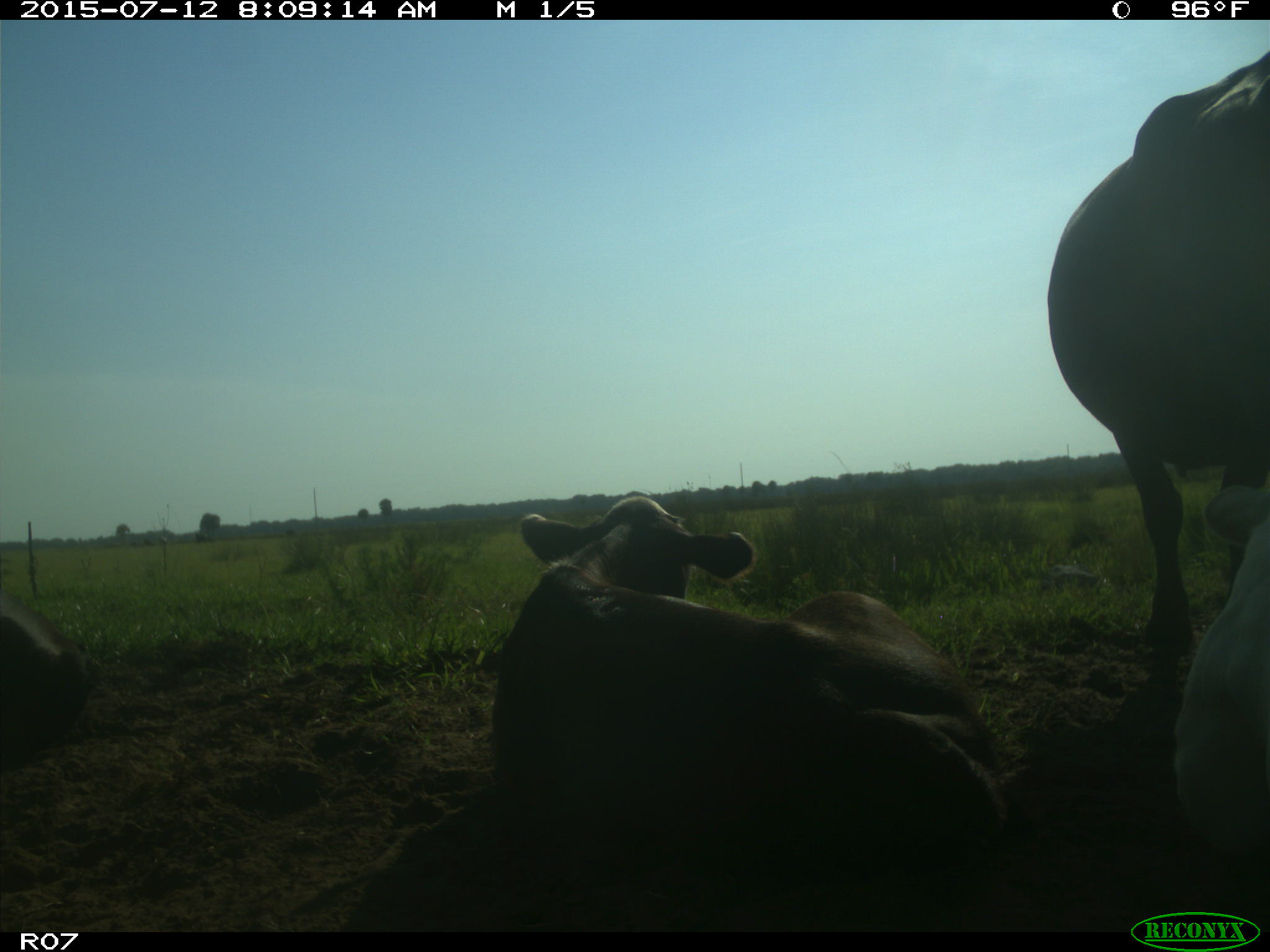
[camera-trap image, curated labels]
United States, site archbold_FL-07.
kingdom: Animalia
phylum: Chordata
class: Mammalia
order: Artiodactyla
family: Bovidae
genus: Bos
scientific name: Bos taurus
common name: domestic cow